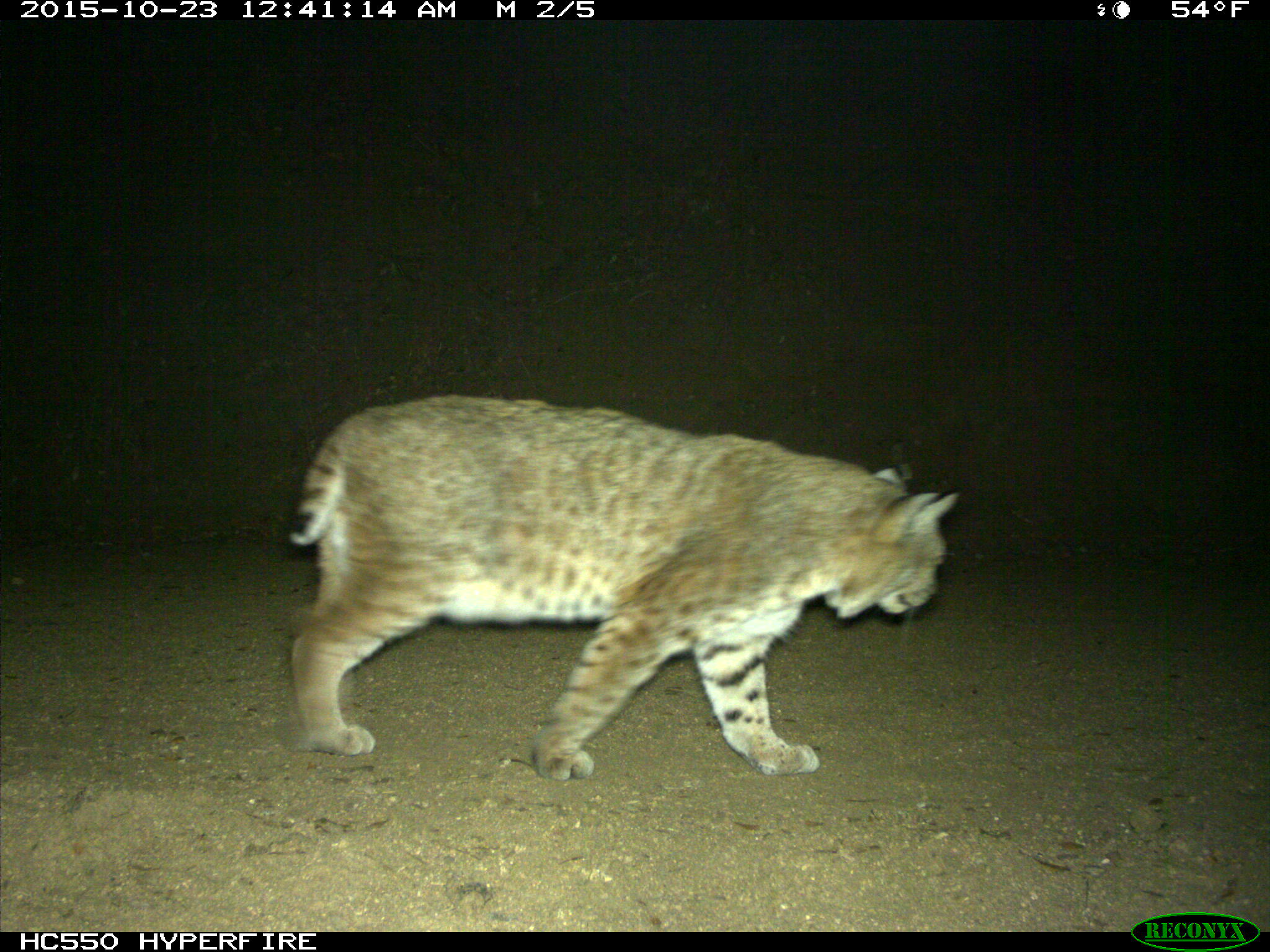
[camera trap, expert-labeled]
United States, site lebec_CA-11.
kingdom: Animalia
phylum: Chordata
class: Mammalia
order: Carnivora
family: Felidae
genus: Lynx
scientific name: Lynx rufus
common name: bobcat